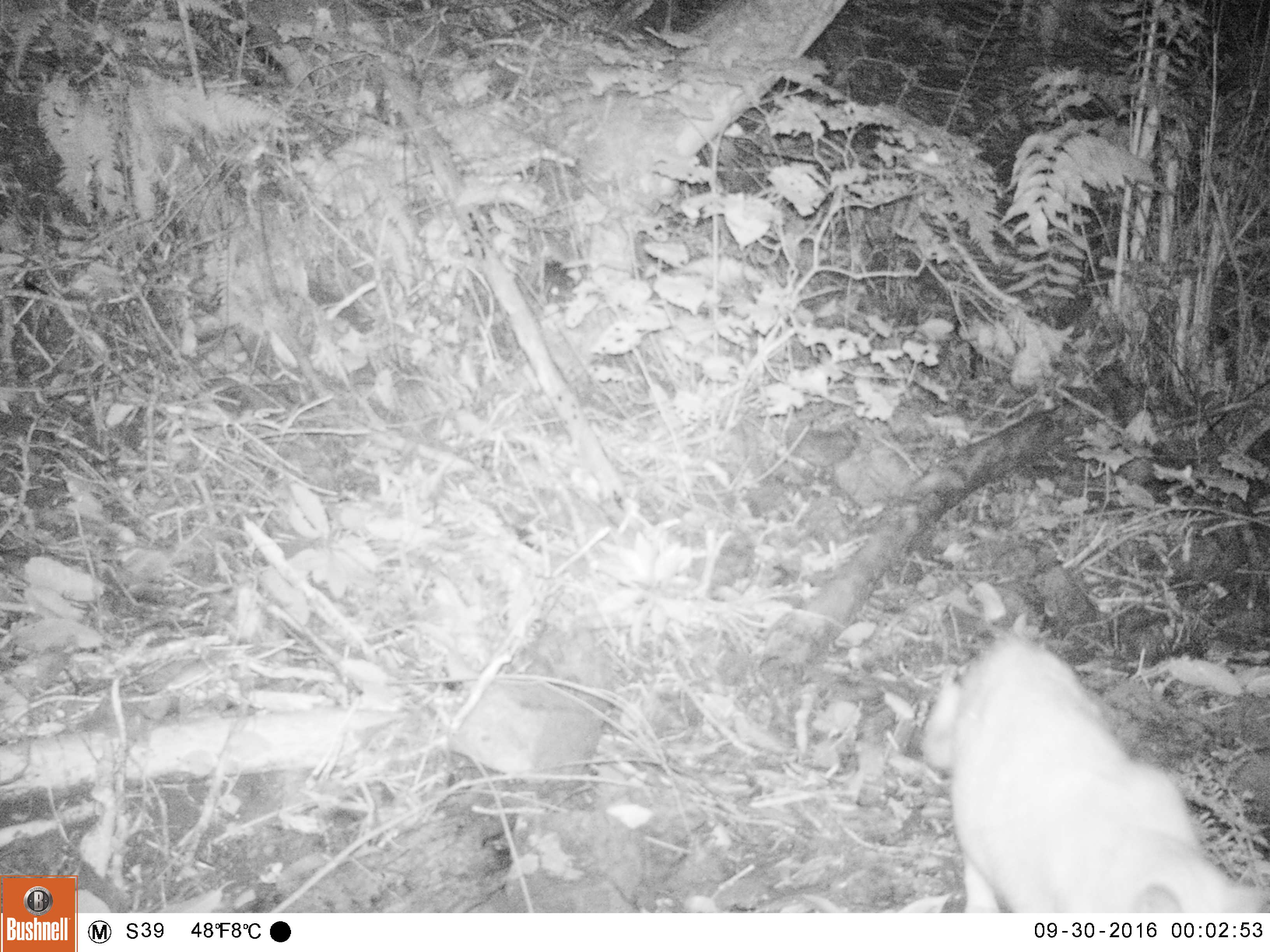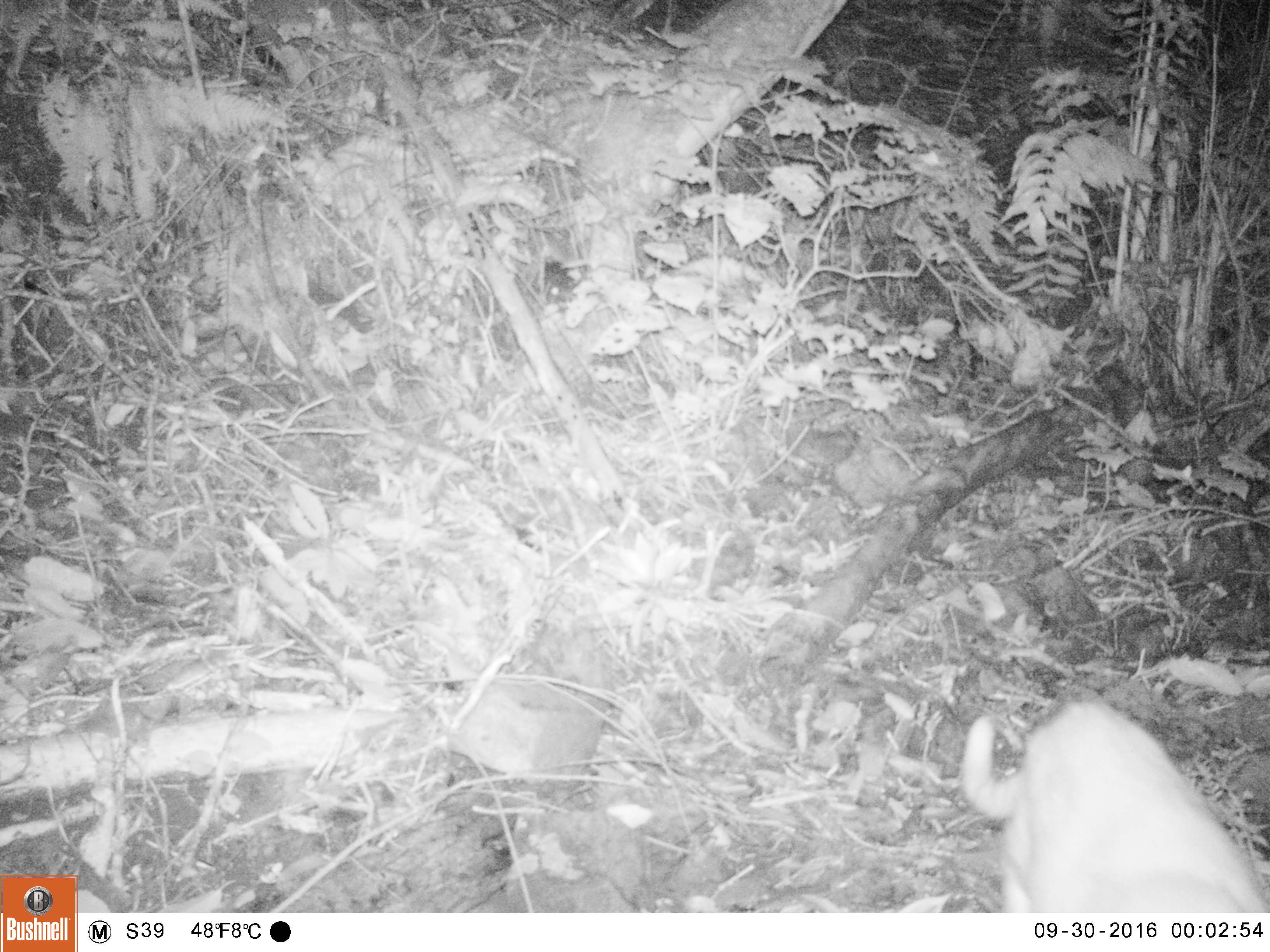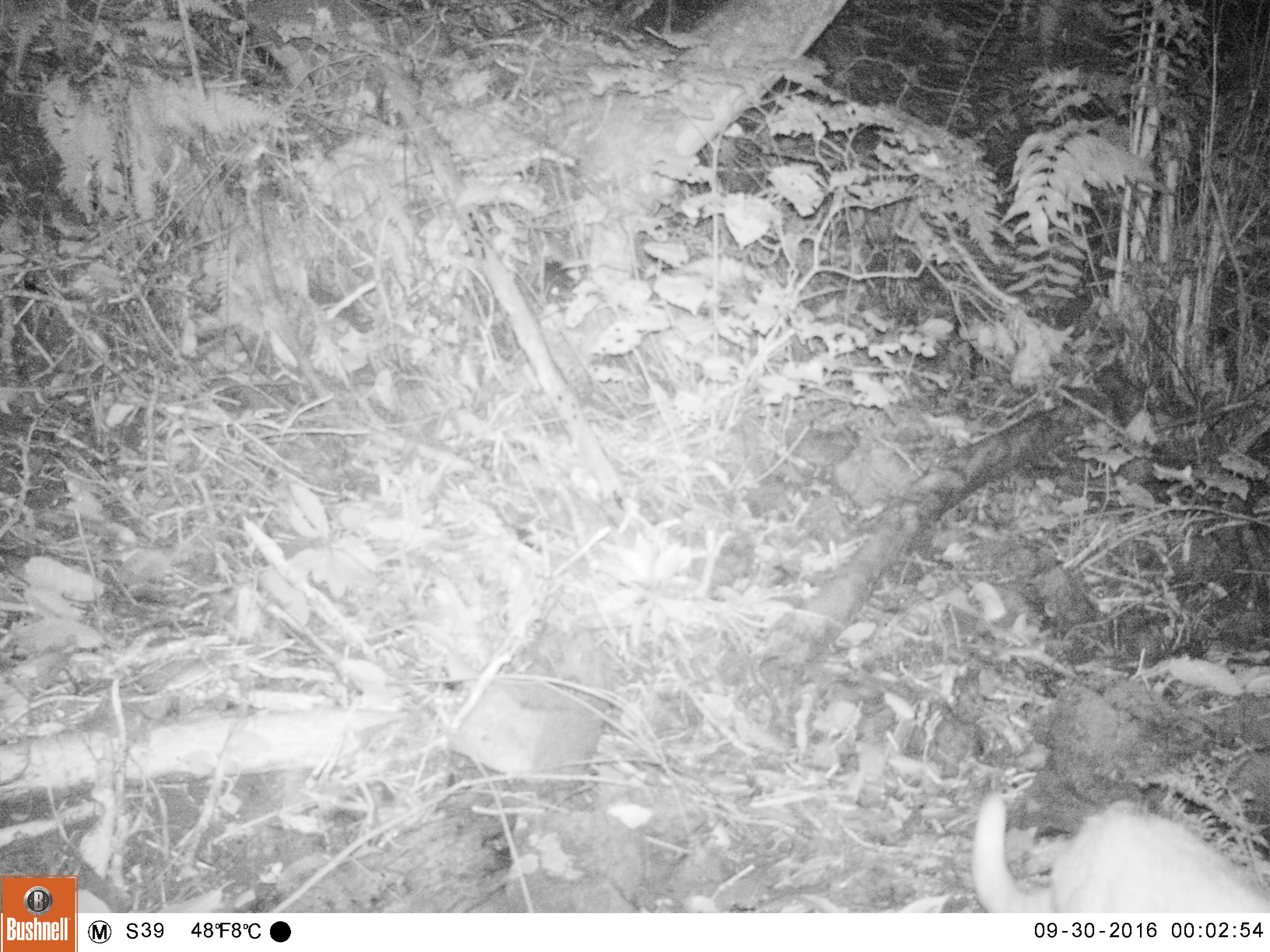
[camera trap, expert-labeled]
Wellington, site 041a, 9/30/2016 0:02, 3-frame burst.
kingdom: Animalia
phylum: Chordata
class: Mammalia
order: Carnivora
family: Felidae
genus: Felis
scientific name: Felis catus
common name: cat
Cat (Felis catus).